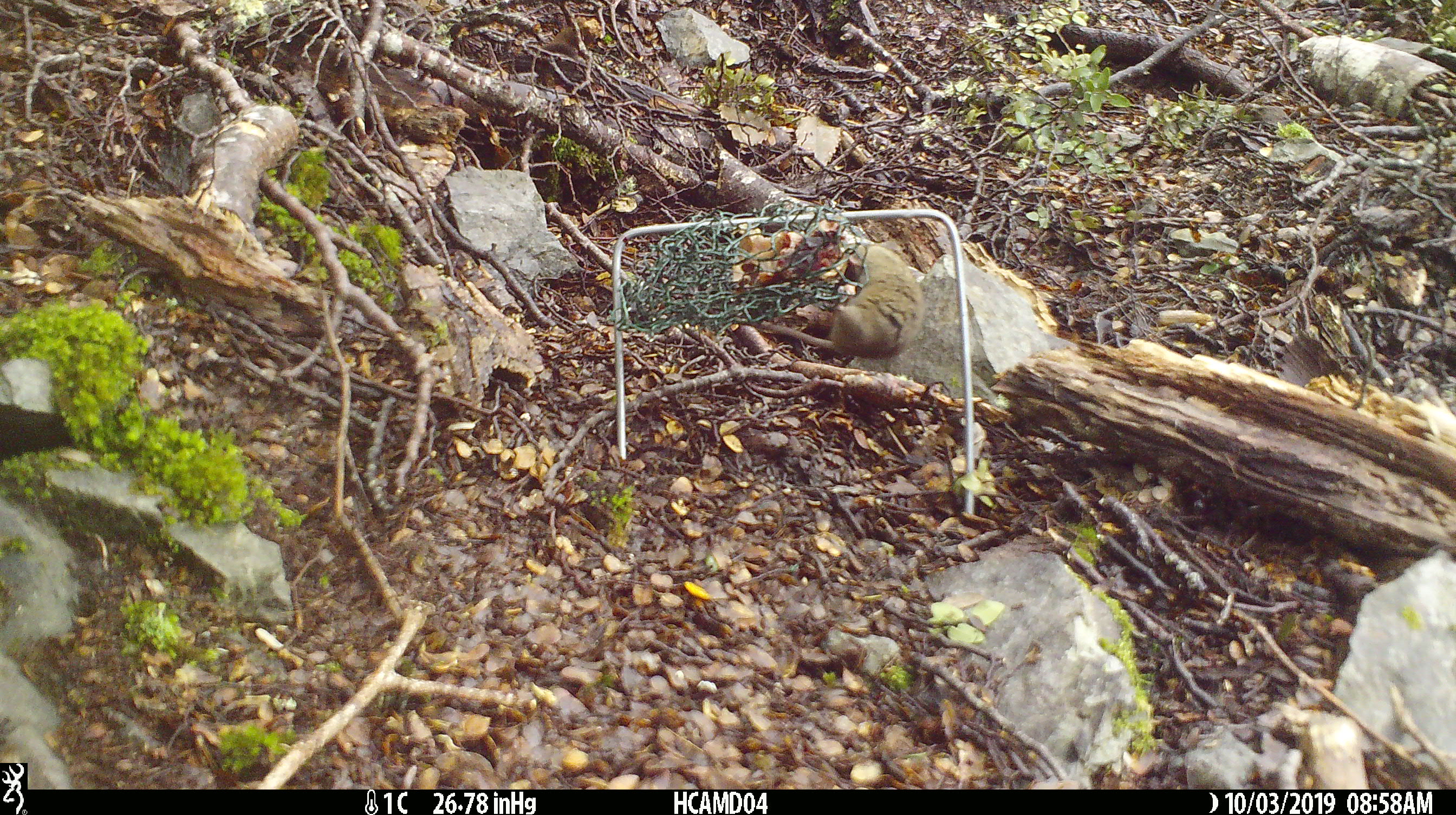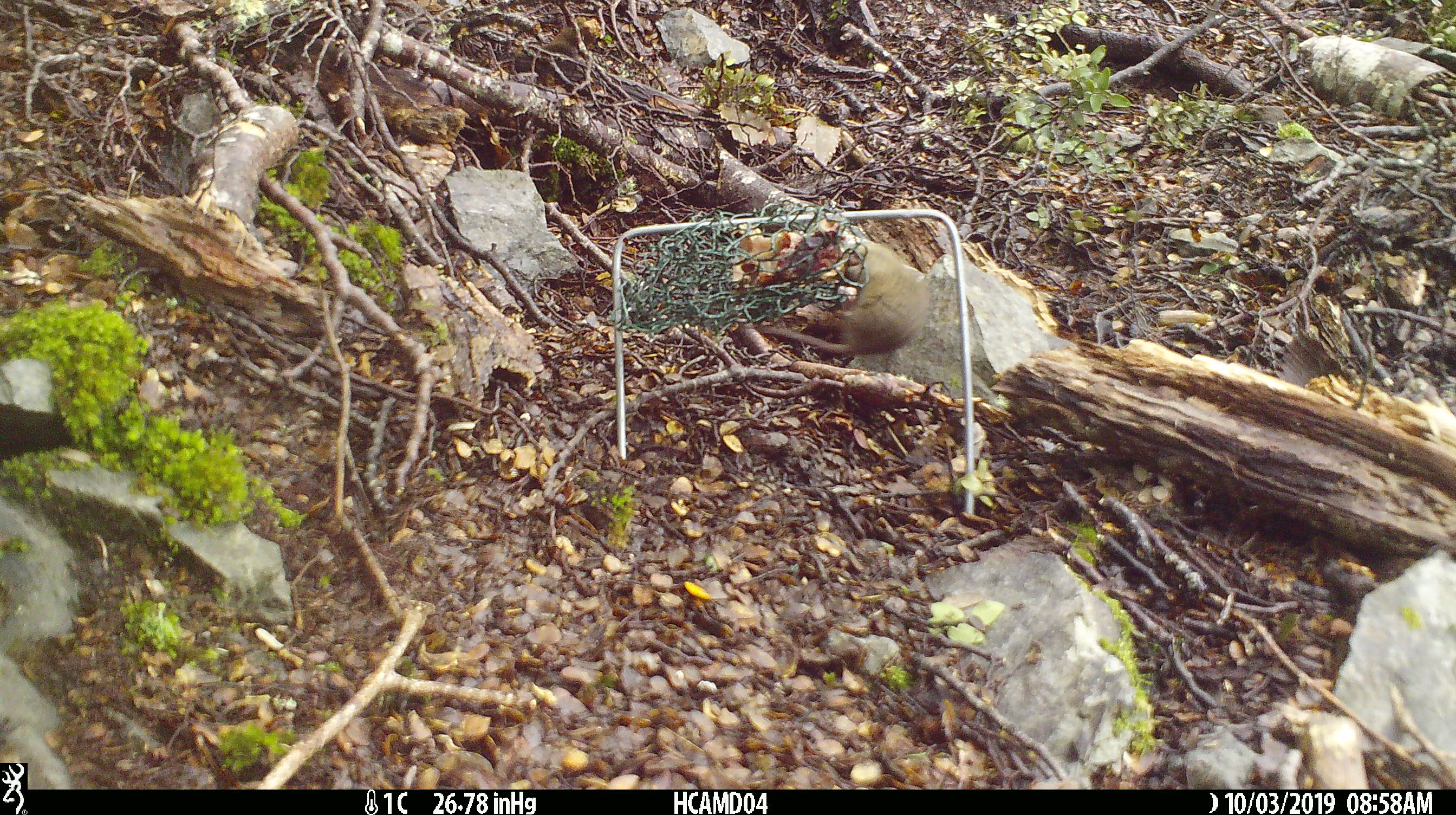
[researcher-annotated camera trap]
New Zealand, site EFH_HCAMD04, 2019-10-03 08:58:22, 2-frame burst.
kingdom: Animalia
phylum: Chordata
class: Mammalia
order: Rodentia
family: Muridae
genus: Mus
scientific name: Mus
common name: mouse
Mouse (Mus).